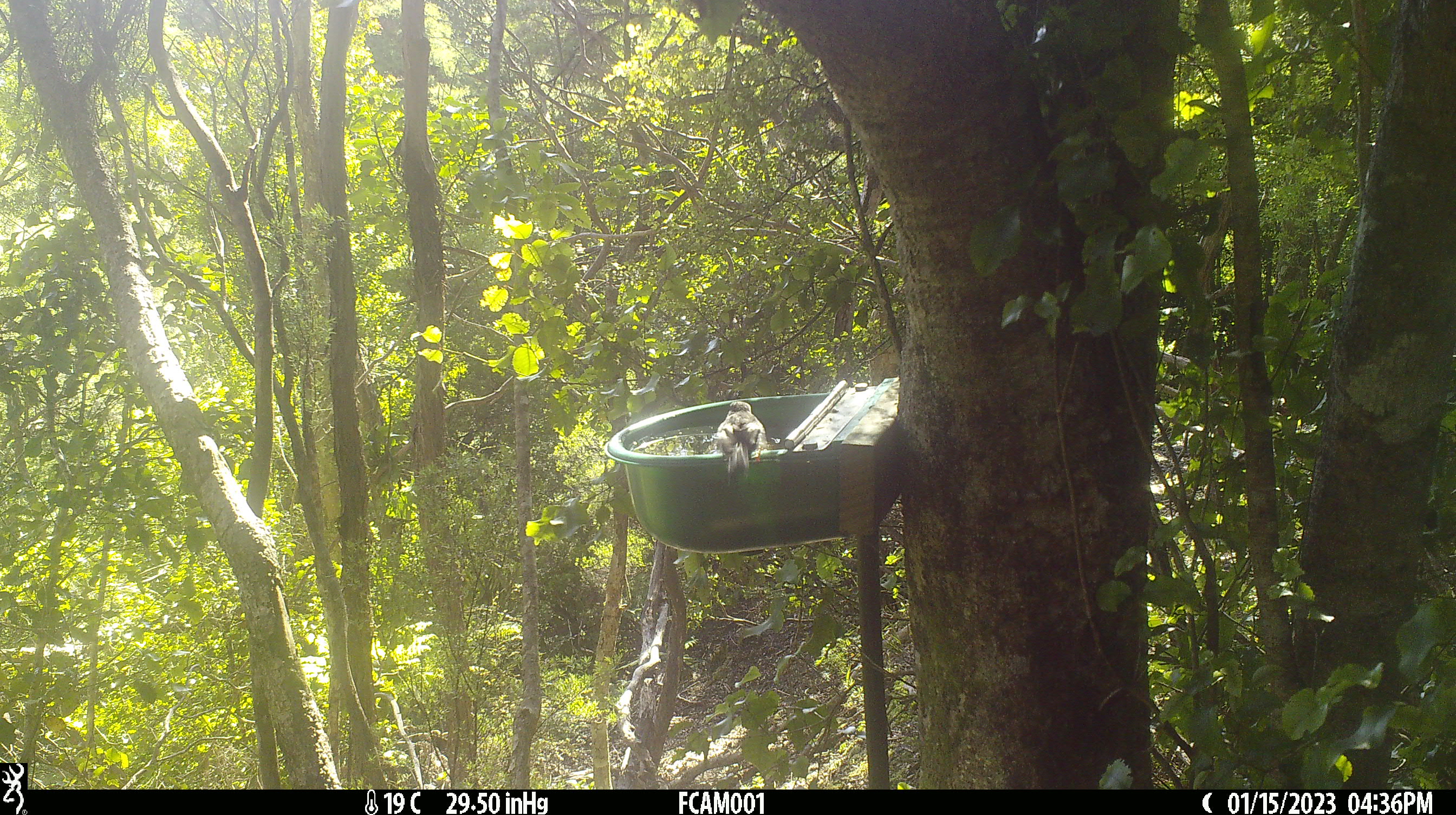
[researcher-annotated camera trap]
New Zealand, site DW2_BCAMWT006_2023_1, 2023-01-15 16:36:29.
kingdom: Animalia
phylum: Chordata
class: Aves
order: Passeriformes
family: Petroicidae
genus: Petroica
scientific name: Petroica macrocephala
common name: tomtit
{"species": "tomtit (Petroica macrocephala)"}